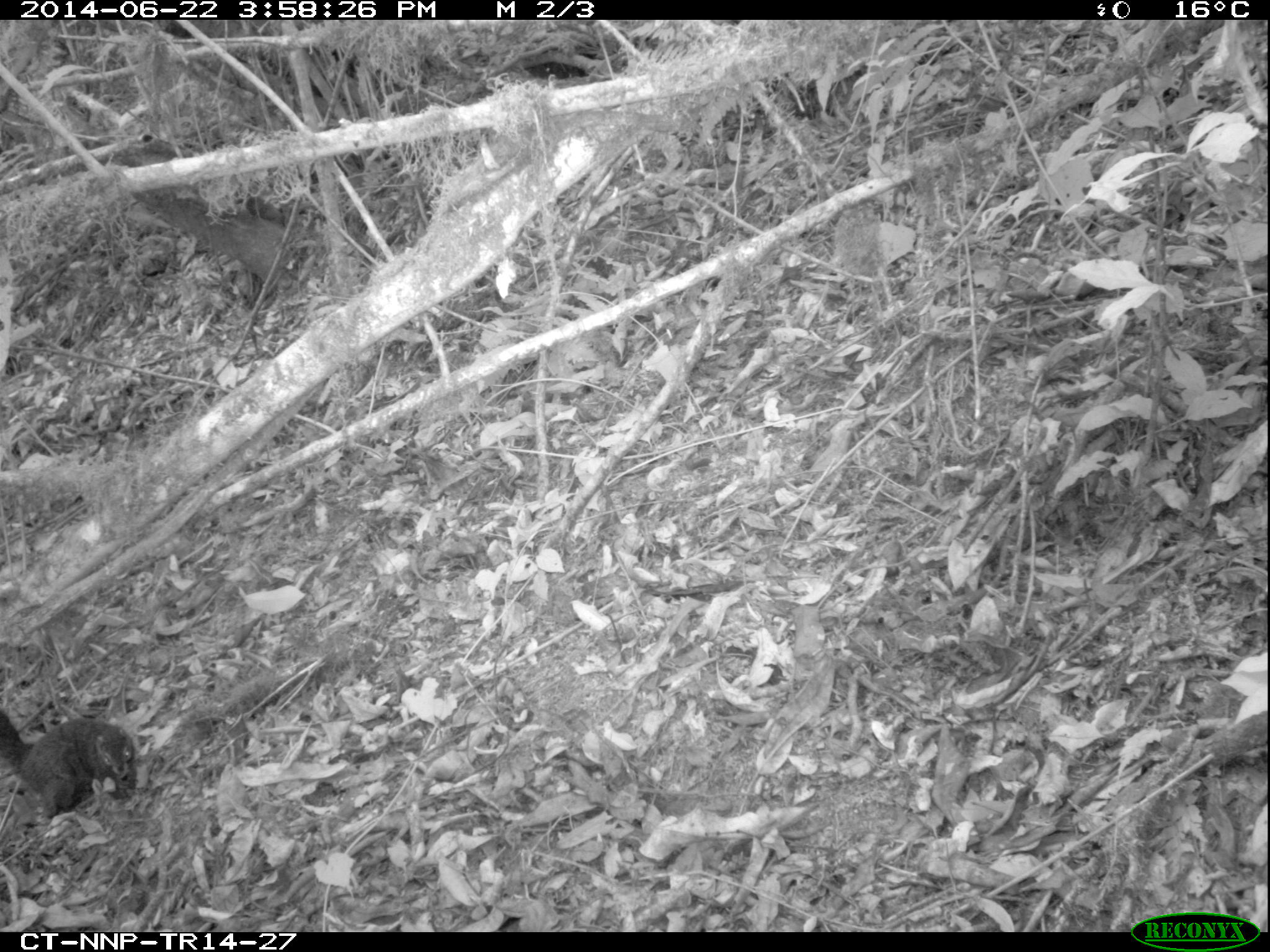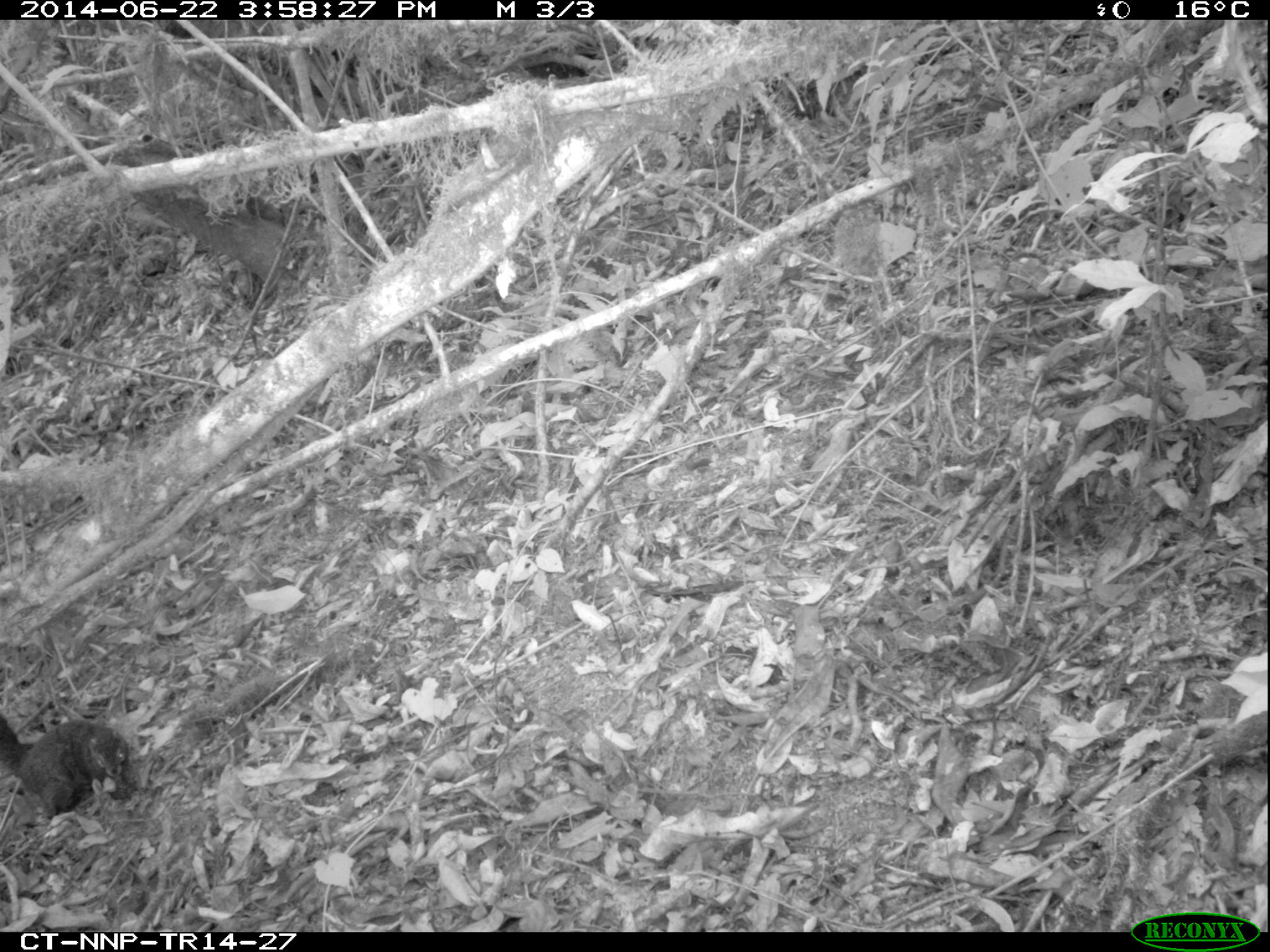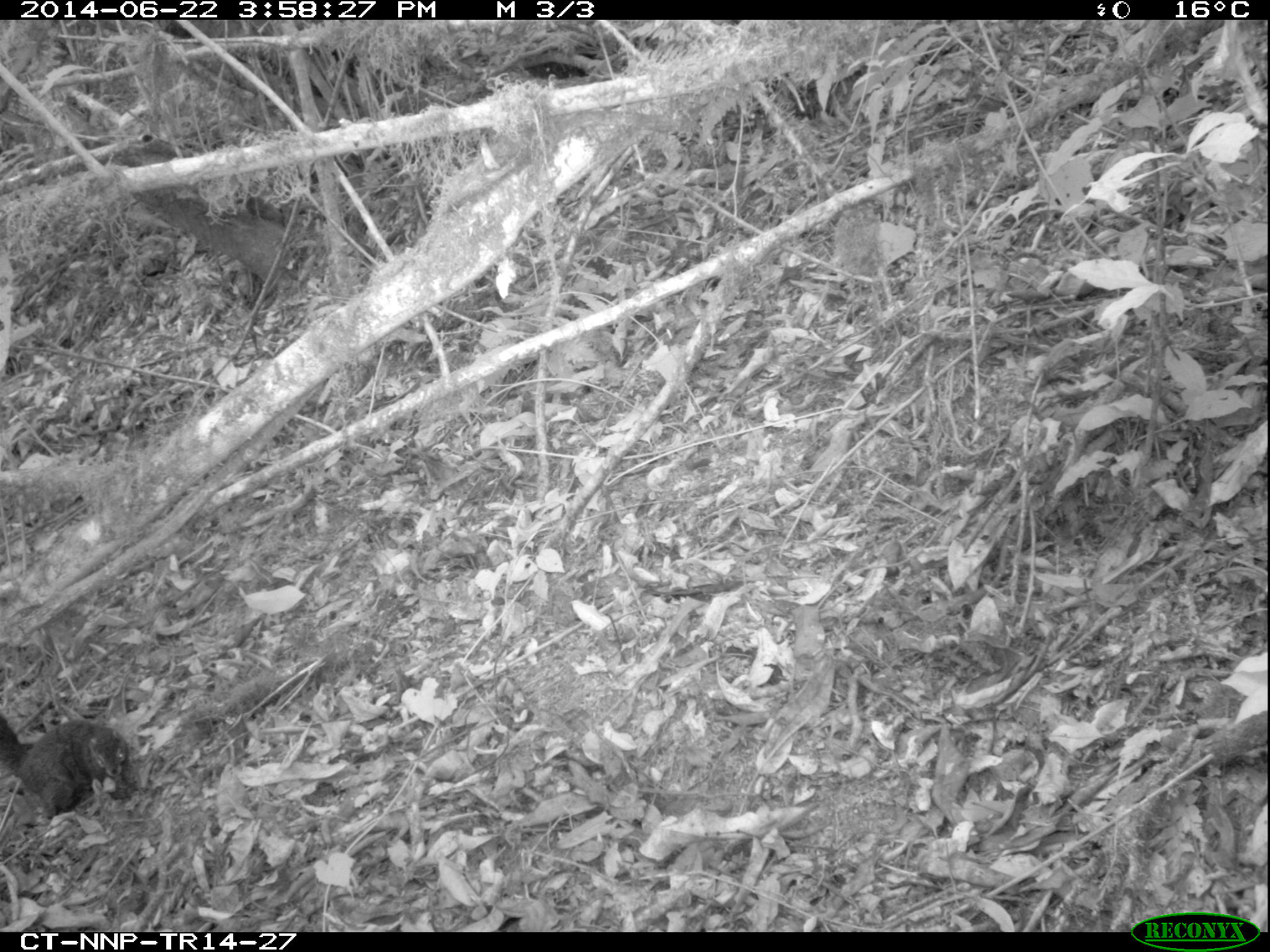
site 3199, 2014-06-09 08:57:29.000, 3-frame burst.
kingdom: Animalia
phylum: Chordata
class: Mammalia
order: Rodentia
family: Sciuridae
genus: Funisciurus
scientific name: Funisciurus carruthersi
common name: carruther's mountain squirrel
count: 1